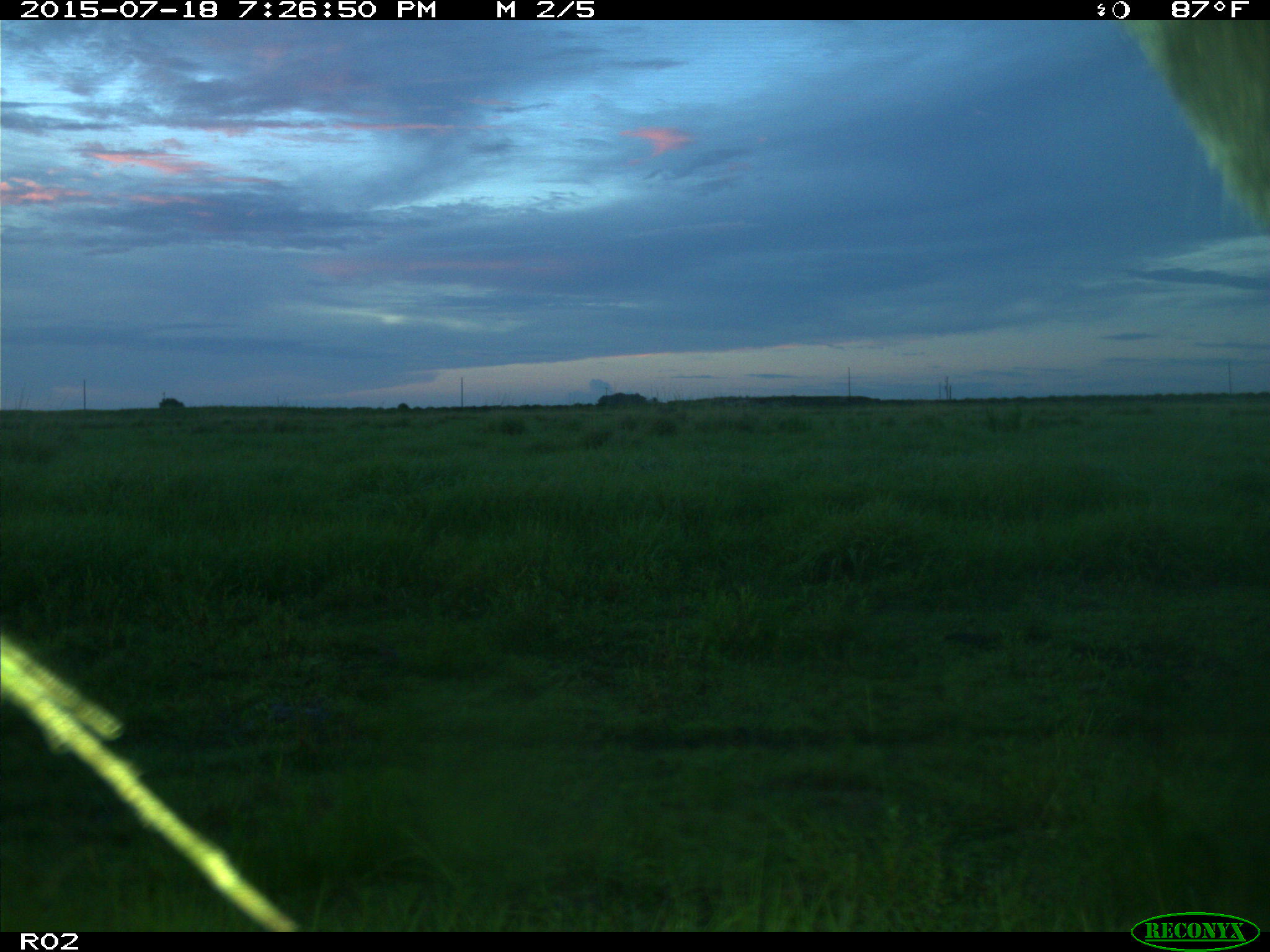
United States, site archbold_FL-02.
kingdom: Animalia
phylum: Chordata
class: Mammalia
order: Artiodactyla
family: Bovidae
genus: Bos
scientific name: Bos taurus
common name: domestic cow